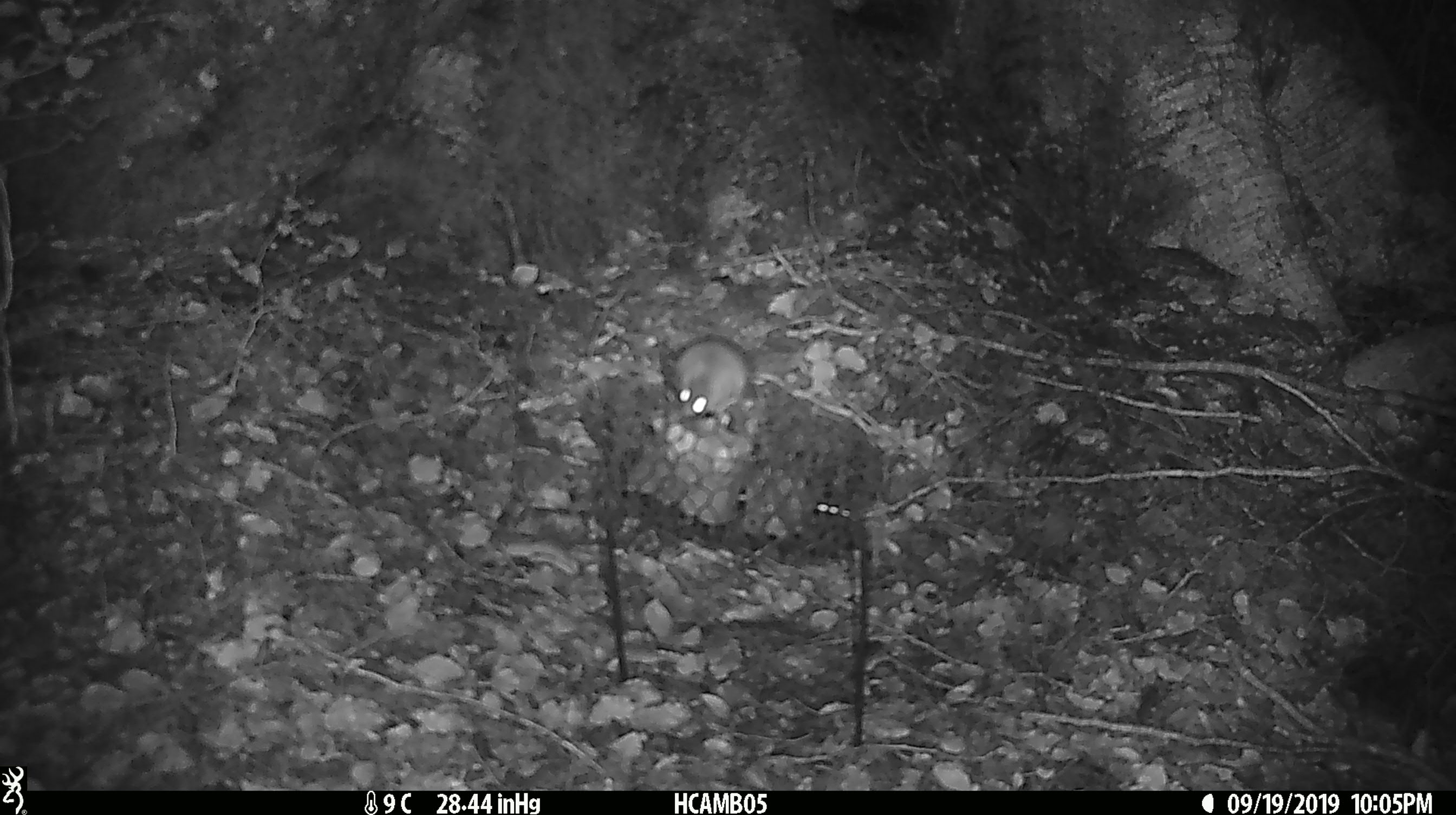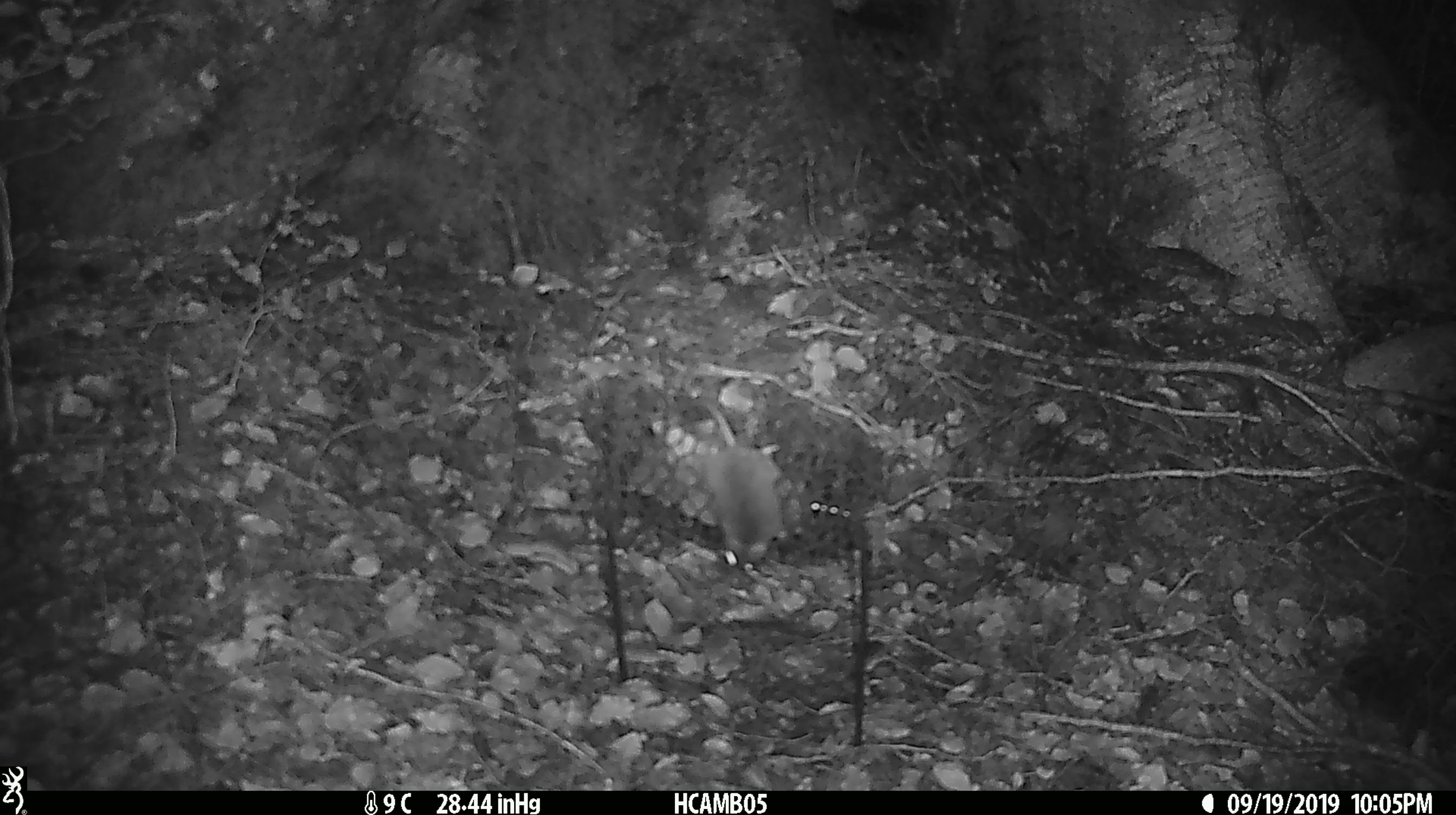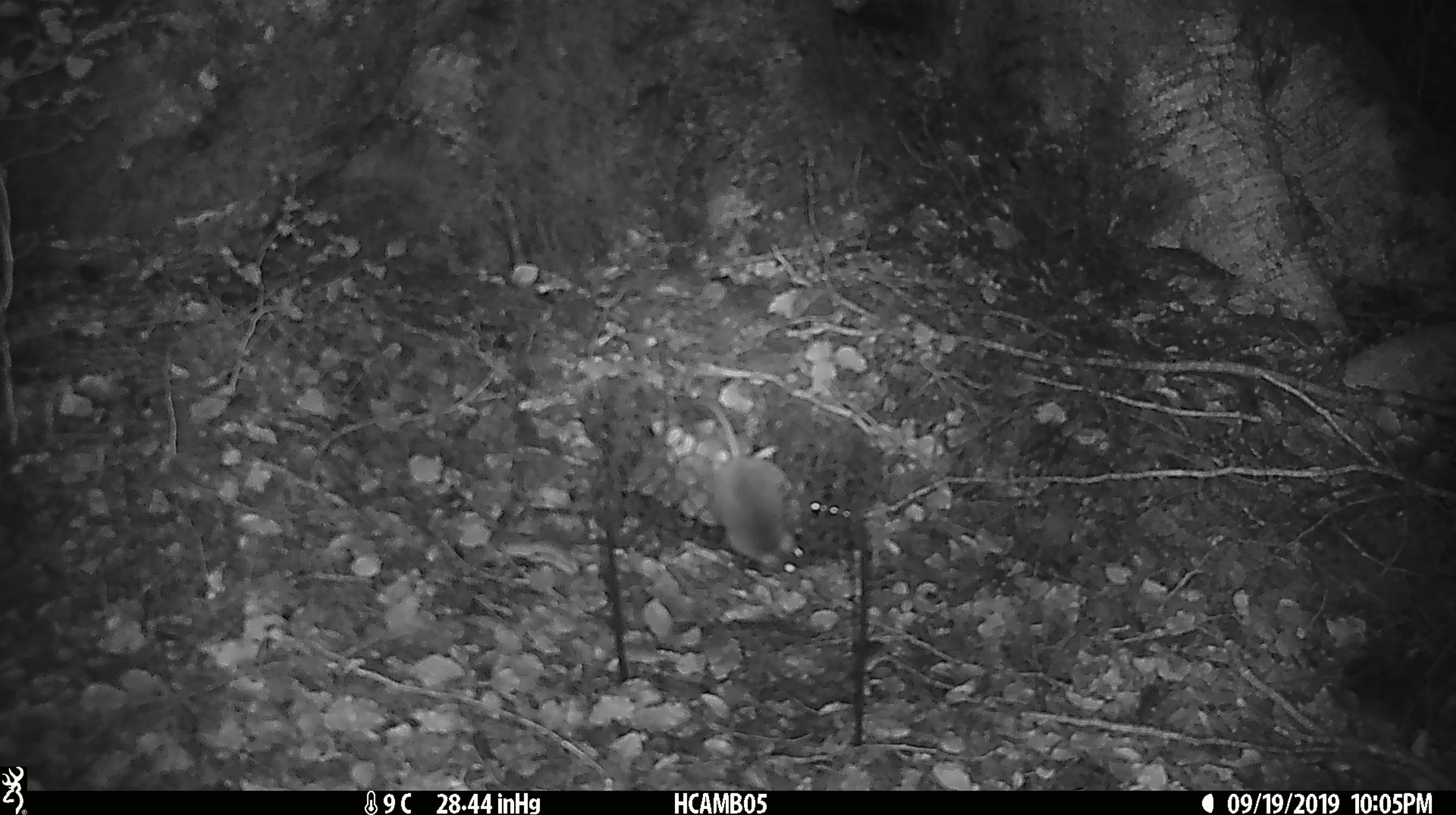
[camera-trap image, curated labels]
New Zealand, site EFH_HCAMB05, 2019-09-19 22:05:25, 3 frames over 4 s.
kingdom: Animalia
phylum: Chordata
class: Mammalia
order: Rodentia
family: Muridae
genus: Mus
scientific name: Mus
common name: mouse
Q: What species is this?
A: Mouse (Mus).